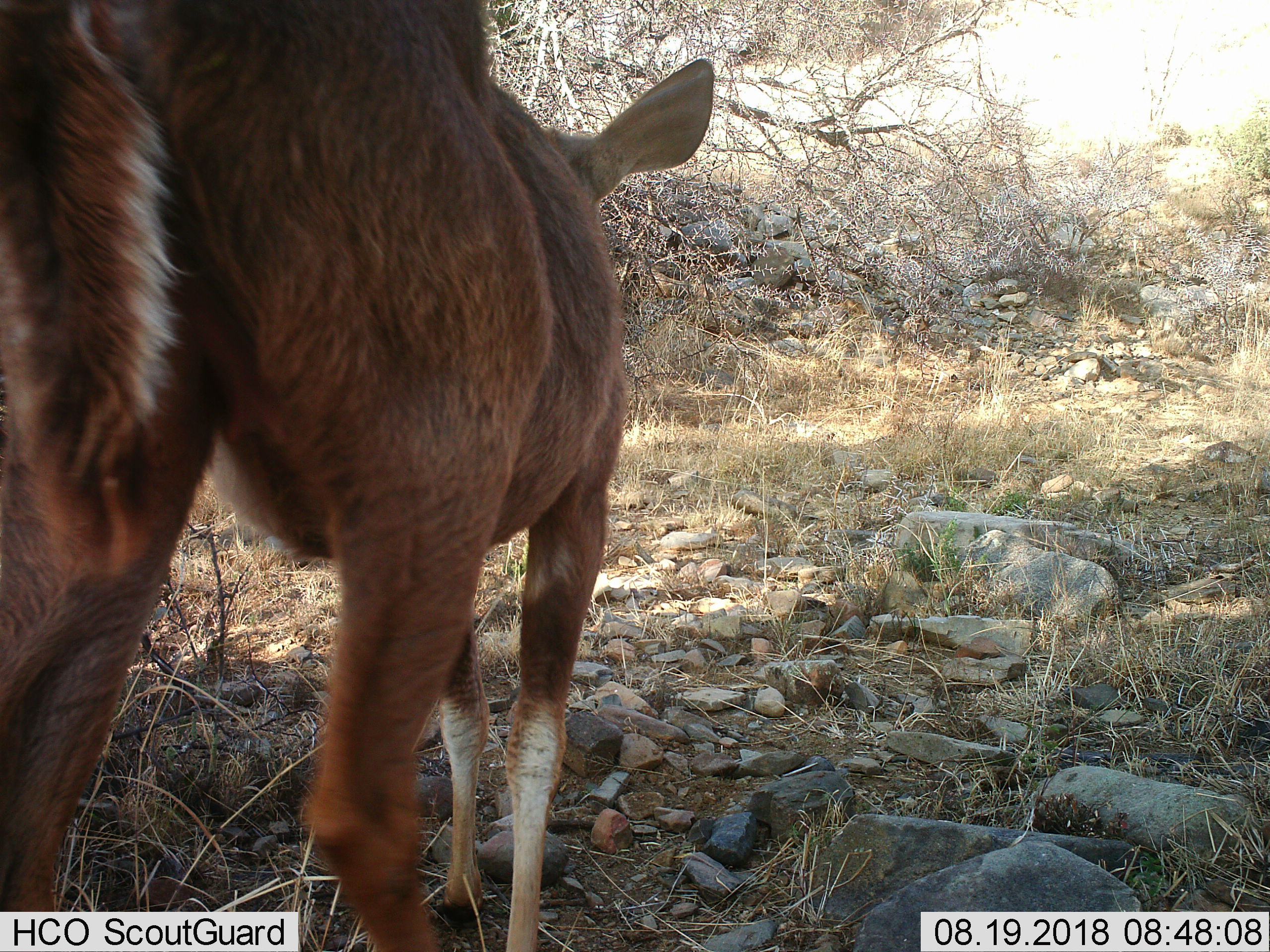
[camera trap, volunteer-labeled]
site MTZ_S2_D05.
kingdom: Animalia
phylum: Chordata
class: Mammalia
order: Artiodactyla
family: Bovidae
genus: Tragelaphus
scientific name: Tragelaphus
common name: kudu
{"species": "kudu (Tragelaphus)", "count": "1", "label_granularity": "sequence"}